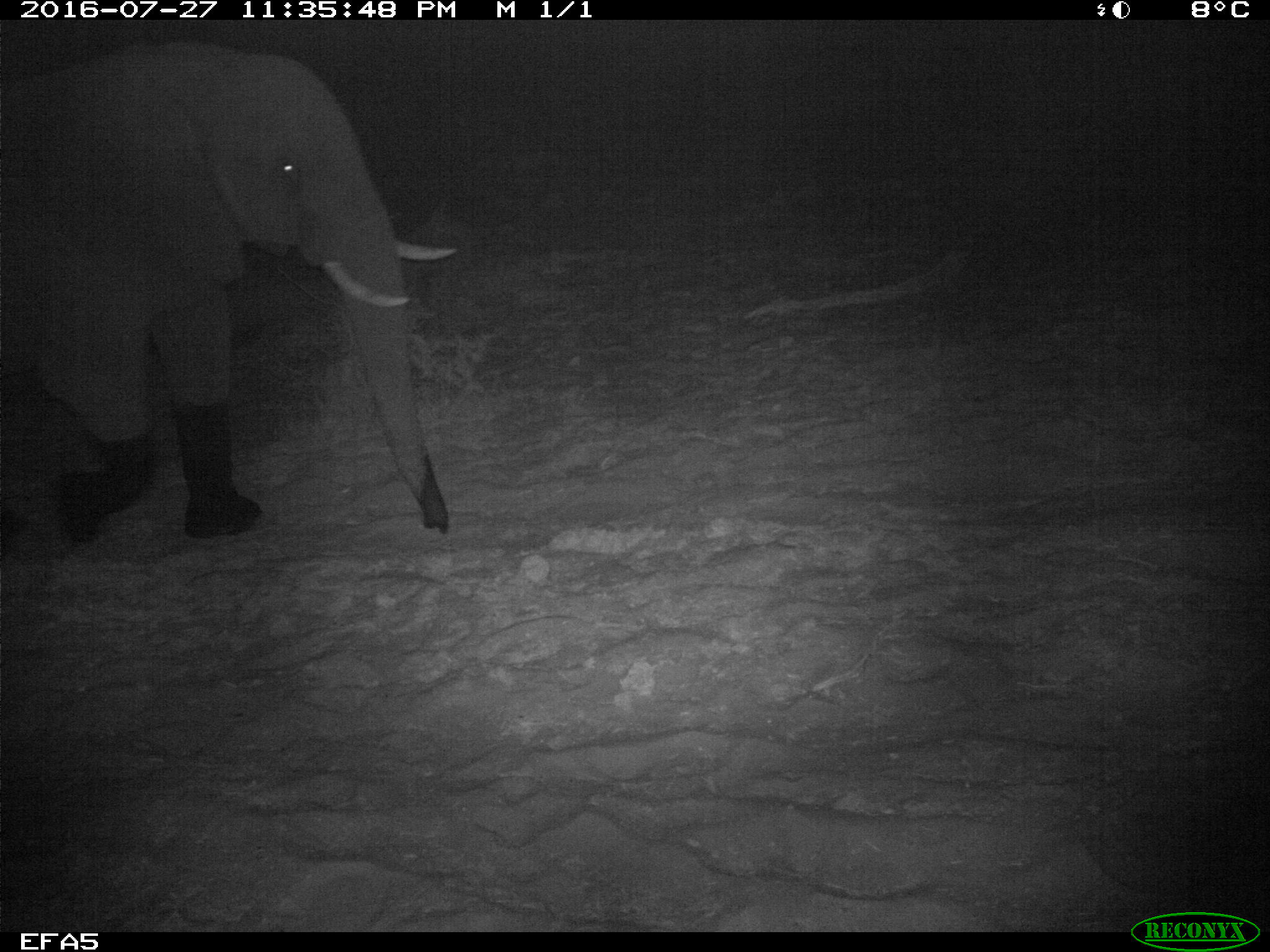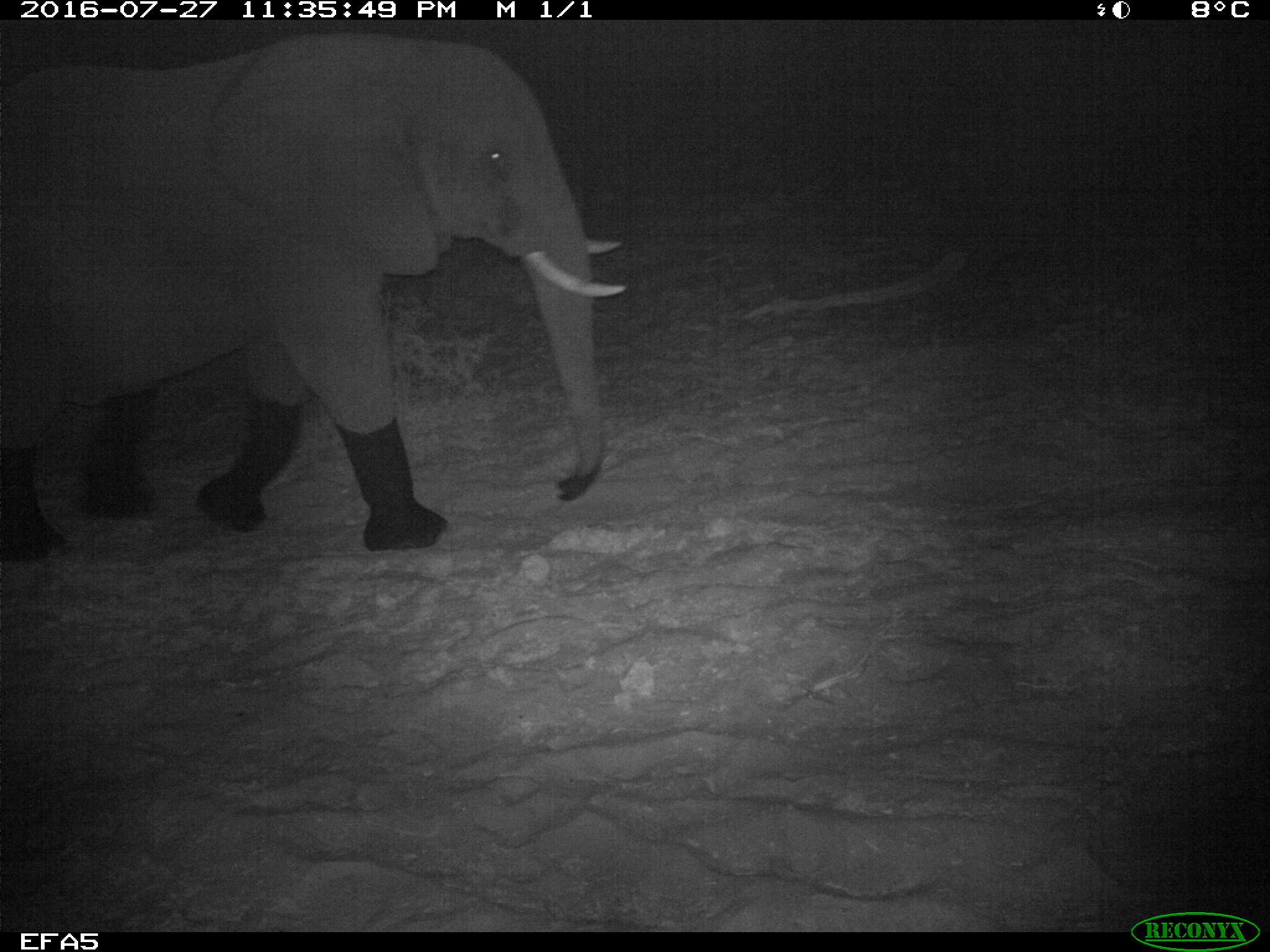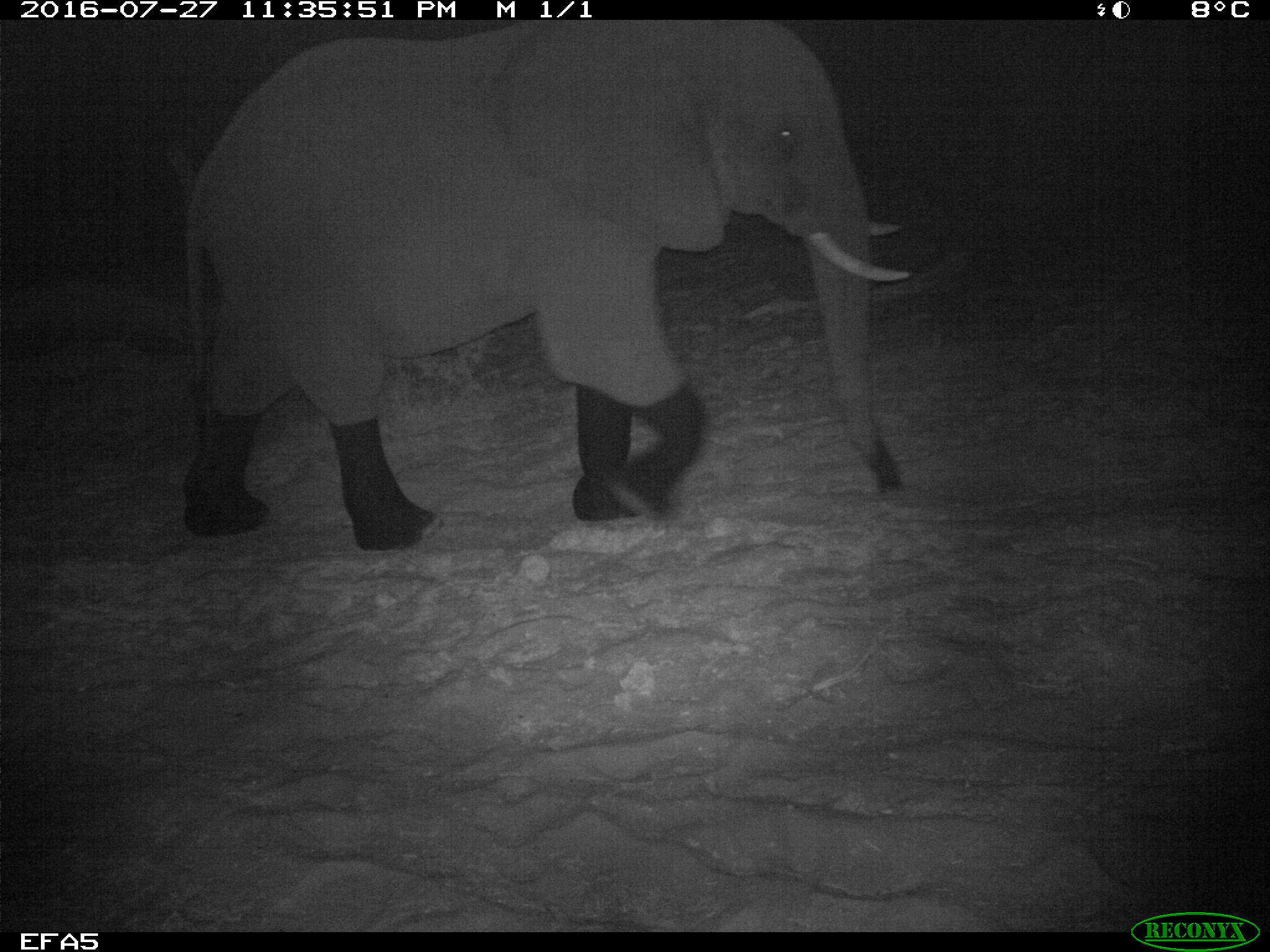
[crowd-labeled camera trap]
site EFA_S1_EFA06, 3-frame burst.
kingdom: Animalia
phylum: Chordata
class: Mammalia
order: Proboscidea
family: Elephantidae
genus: Loxodonta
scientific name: Loxodonta africana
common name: african bush elephant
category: elephant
Elephant (african bush elephant) (Loxodonta africana), count 1. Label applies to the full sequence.